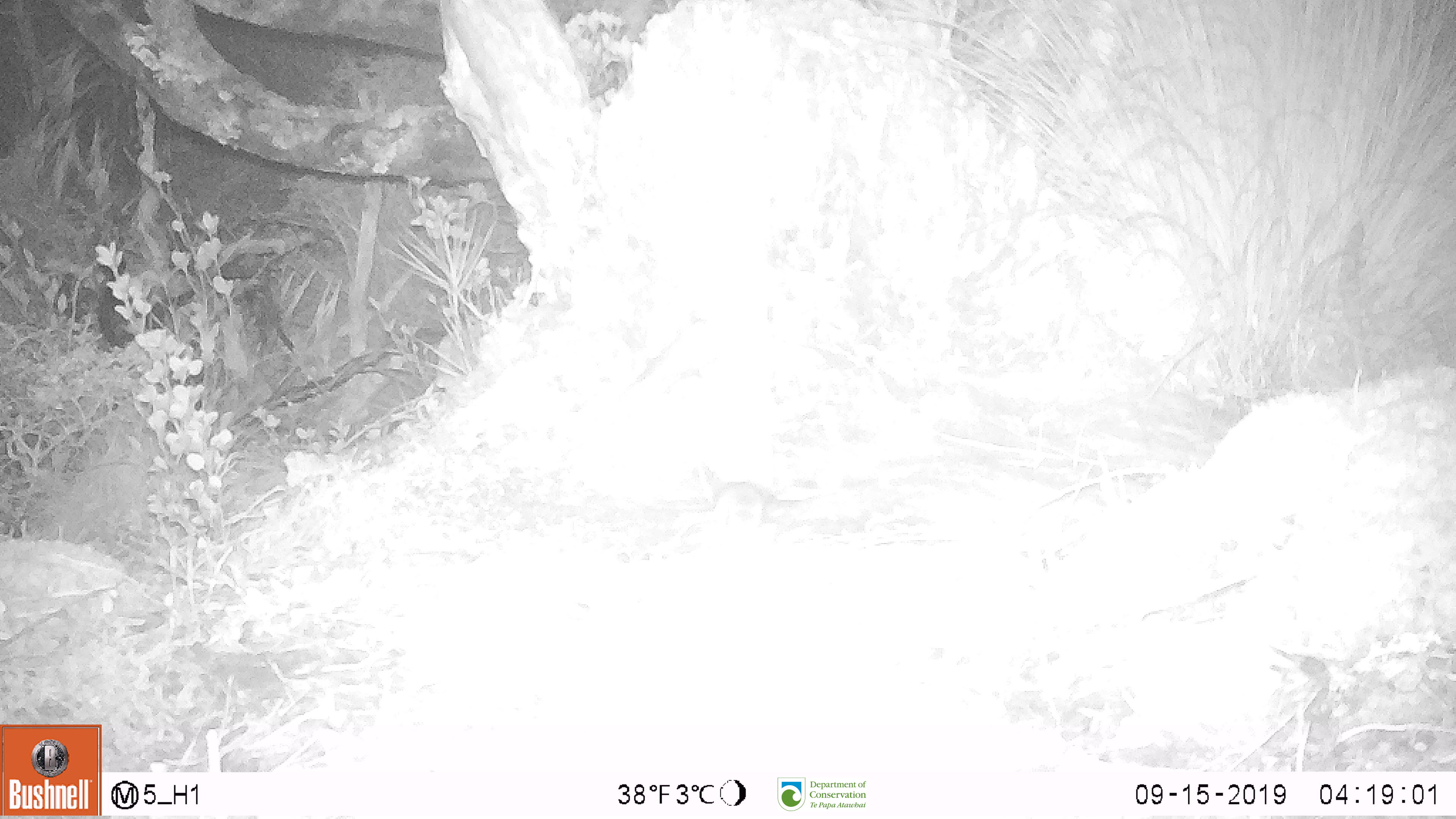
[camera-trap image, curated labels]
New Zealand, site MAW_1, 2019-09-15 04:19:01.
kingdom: Animalia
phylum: Chordata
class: Mammalia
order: Rodentia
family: Muridae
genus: Mus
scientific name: Mus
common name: mouse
Mouse (Mus).